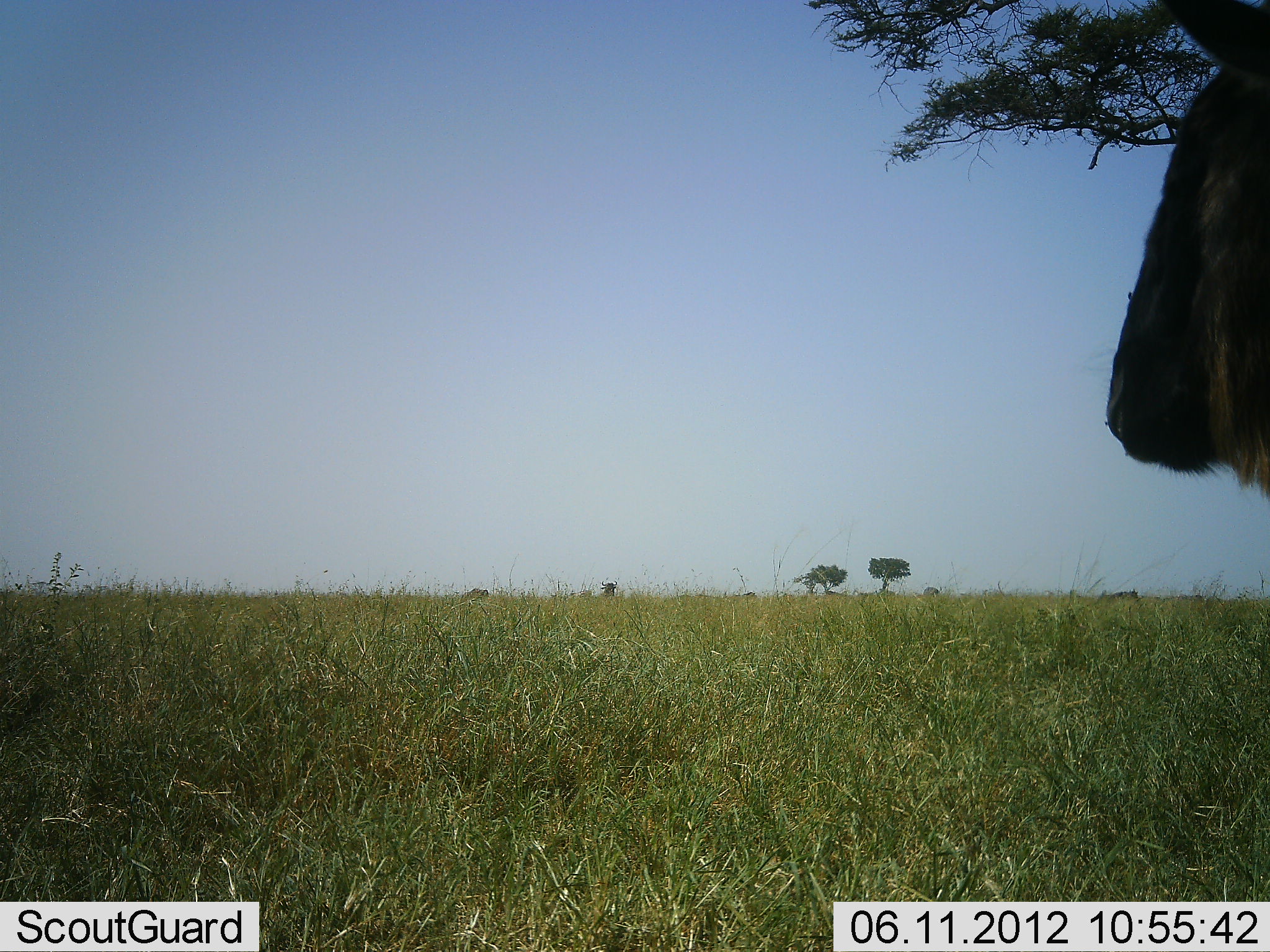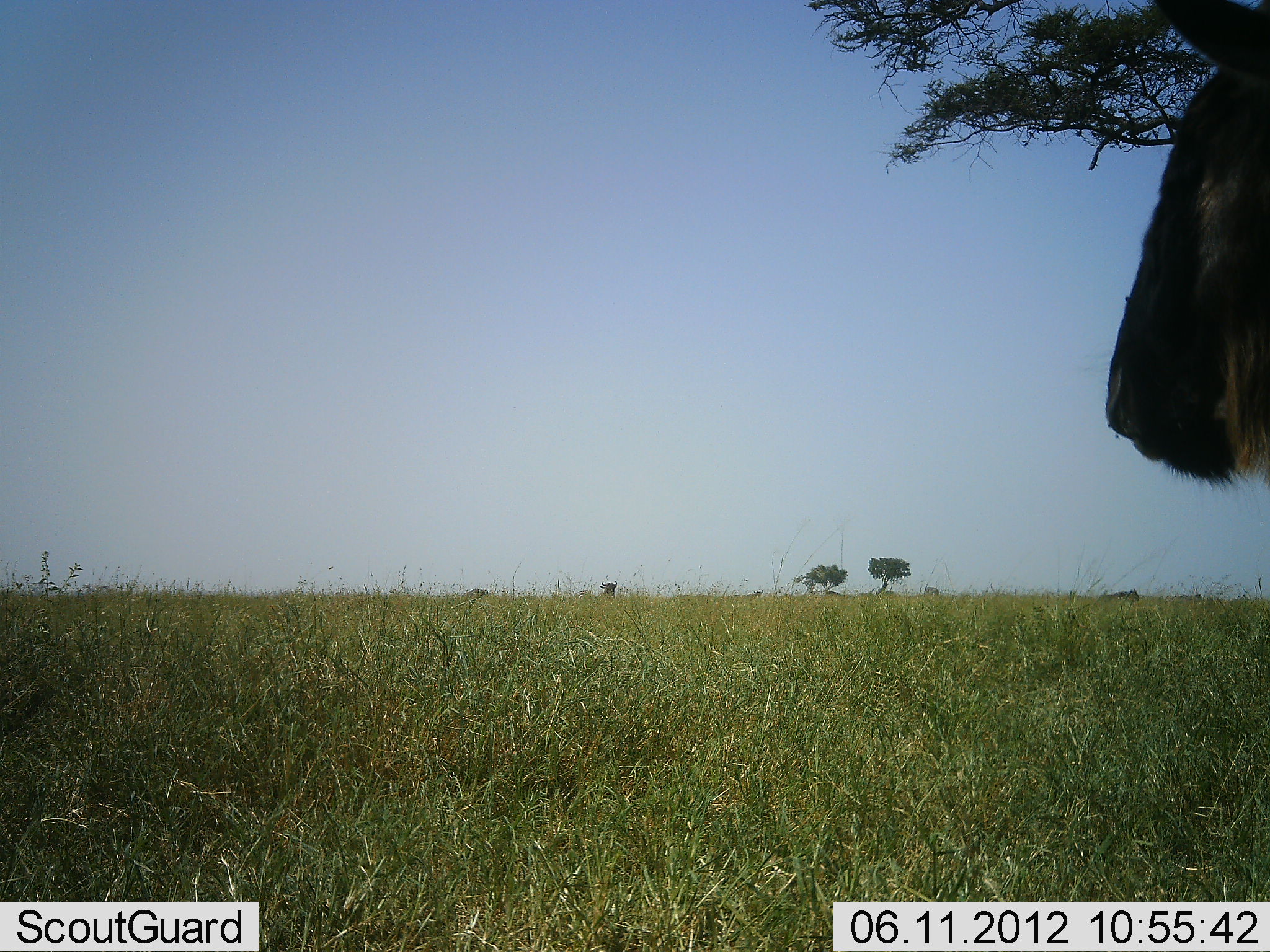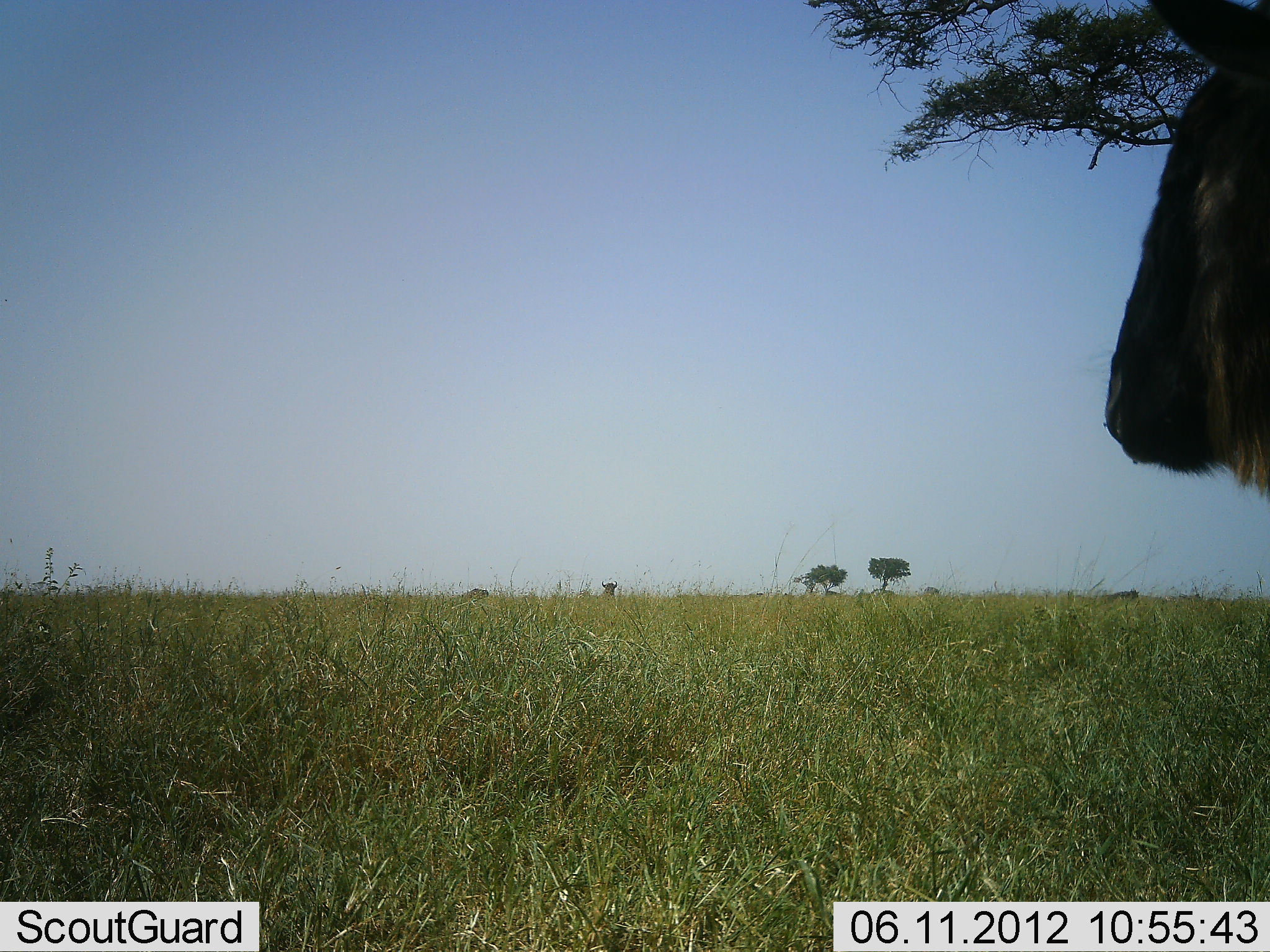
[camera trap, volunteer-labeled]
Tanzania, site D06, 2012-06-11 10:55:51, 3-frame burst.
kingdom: Animalia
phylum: Chordata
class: Mammalia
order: Artiodactyla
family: Bovidae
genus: Connochaetes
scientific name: Connochaetes taurinus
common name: blue wildebeest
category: wildebeest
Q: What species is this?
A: Wildebeest (blue wildebeest) (Connochaetes taurinus).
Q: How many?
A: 1.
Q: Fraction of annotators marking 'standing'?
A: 70%.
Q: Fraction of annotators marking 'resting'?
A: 20%.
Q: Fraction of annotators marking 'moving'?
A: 20%.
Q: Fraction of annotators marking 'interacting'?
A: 0%.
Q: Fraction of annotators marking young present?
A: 0%.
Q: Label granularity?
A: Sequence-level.